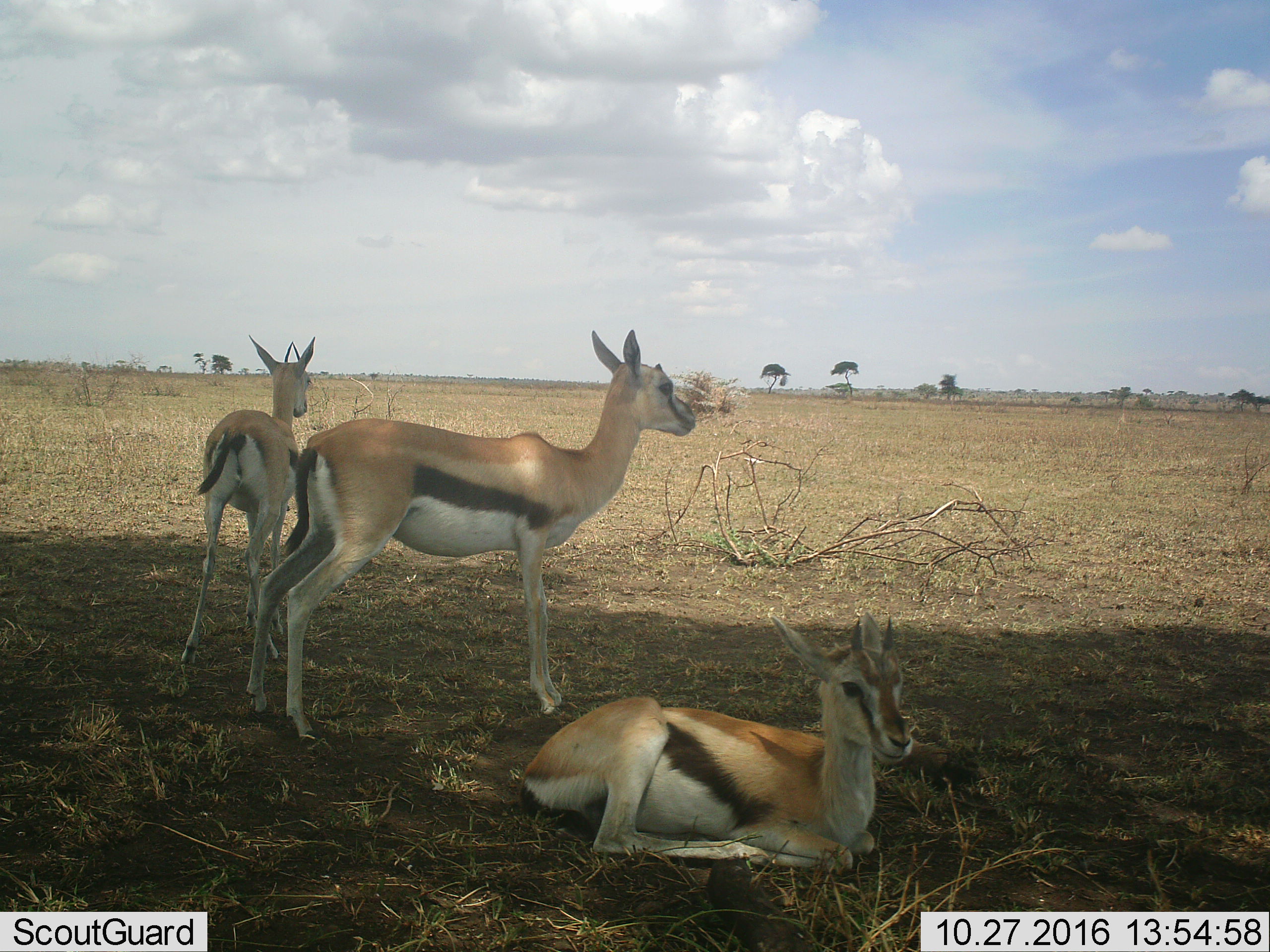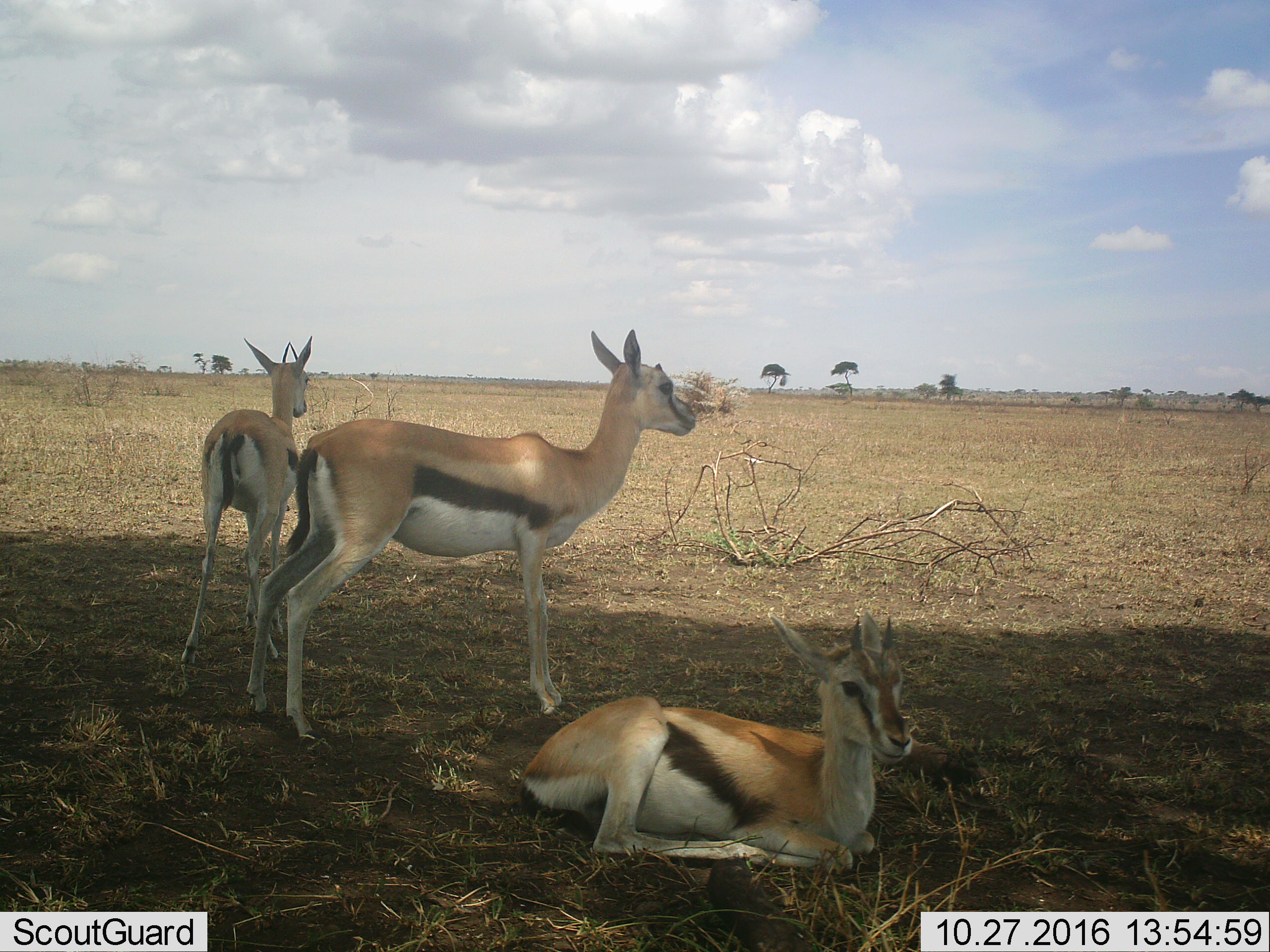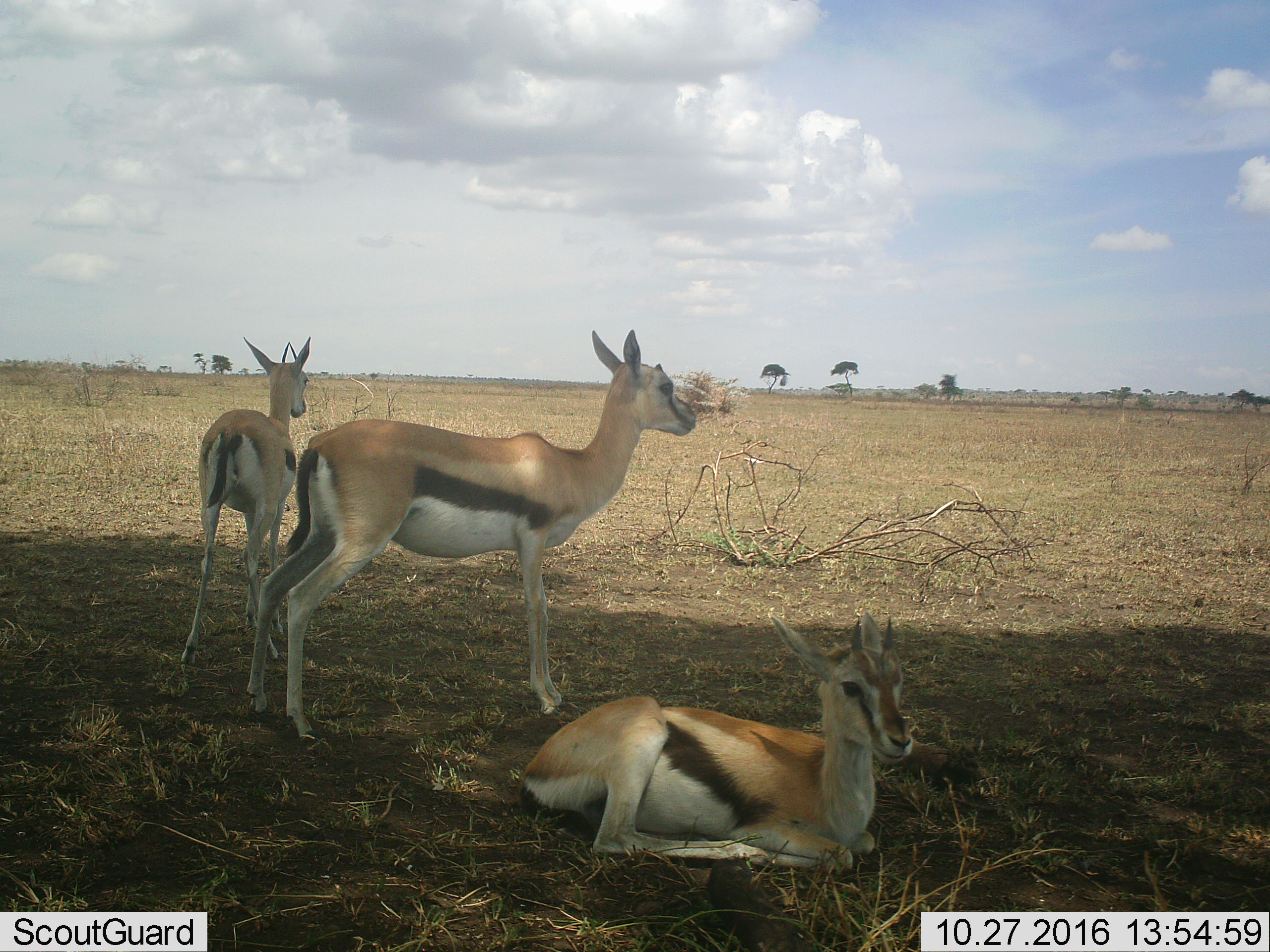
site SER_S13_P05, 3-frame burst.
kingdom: Animalia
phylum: Chordata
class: Mammalia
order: Artiodactyla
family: Bovidae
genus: Eudorcas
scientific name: Eudorcas thomsonii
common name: thomson's gazelle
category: gazellethomsons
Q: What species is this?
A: Gazellethomsons (thomson's gazelle) (Eudorcas thomsonii).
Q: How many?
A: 3.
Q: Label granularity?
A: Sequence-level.